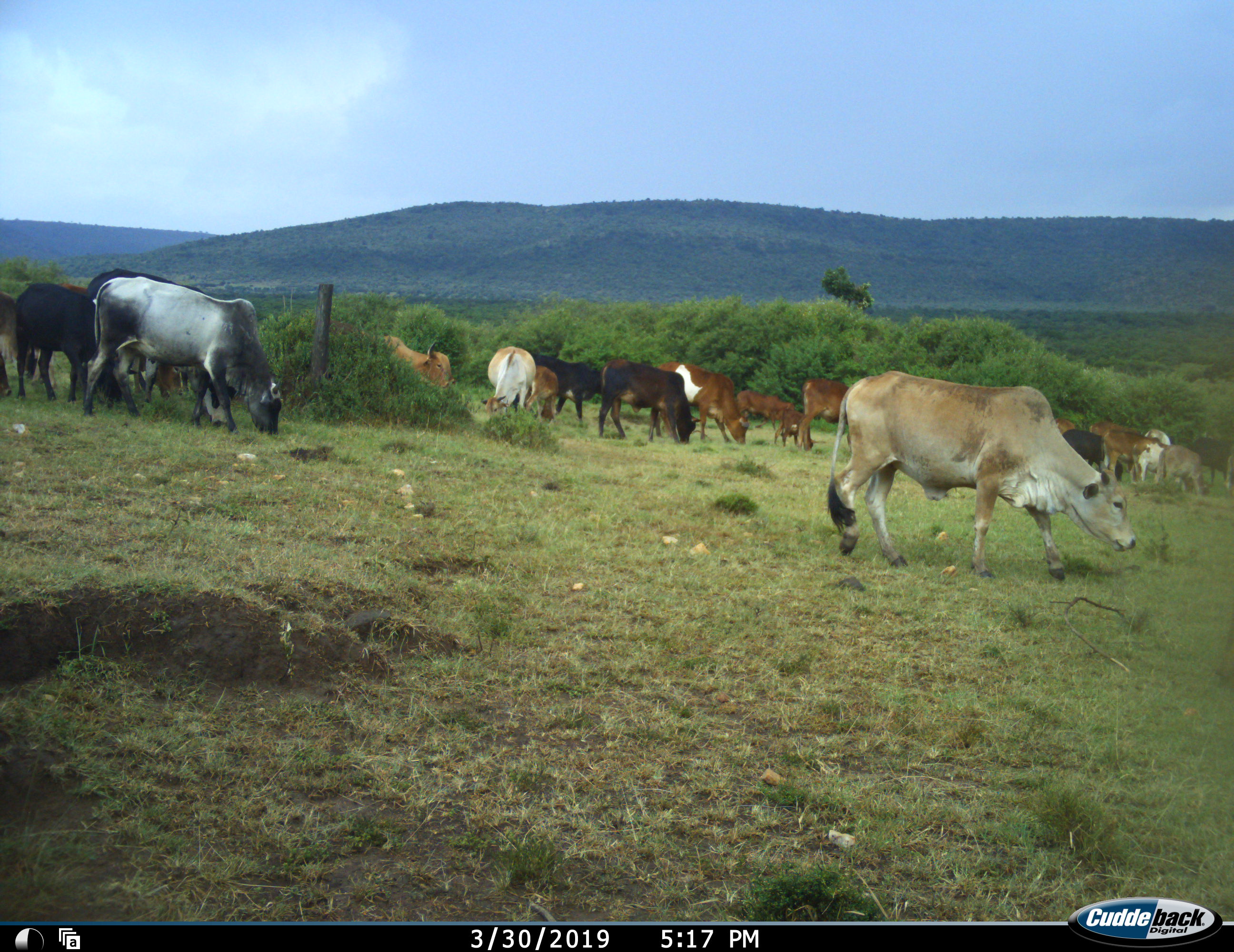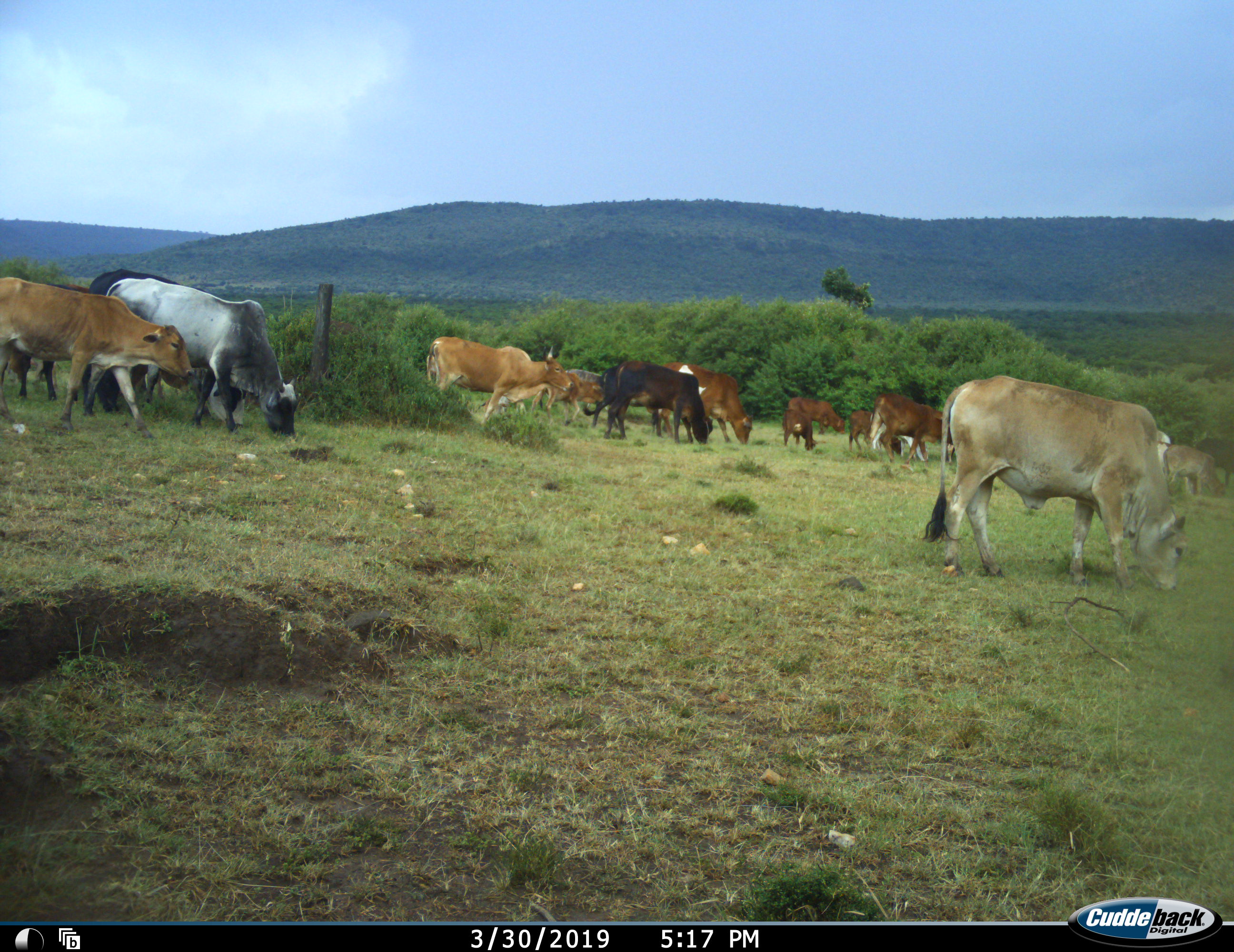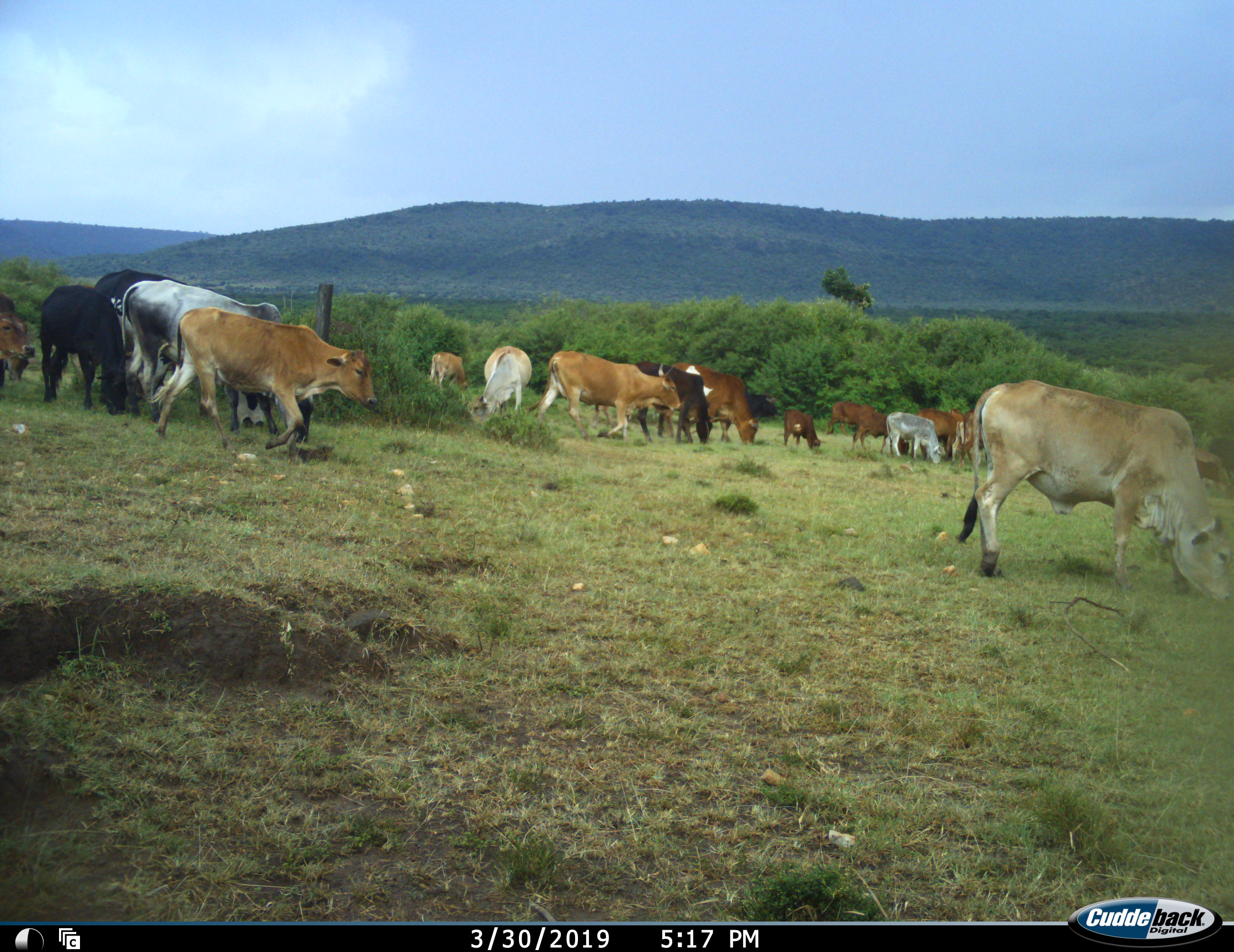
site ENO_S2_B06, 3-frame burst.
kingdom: Animalia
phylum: Chordata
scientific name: Vertebrata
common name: domestic animal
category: domesticanimal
Domesticanimal (domestic animal) (Vertebrata), count 11-50. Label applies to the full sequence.